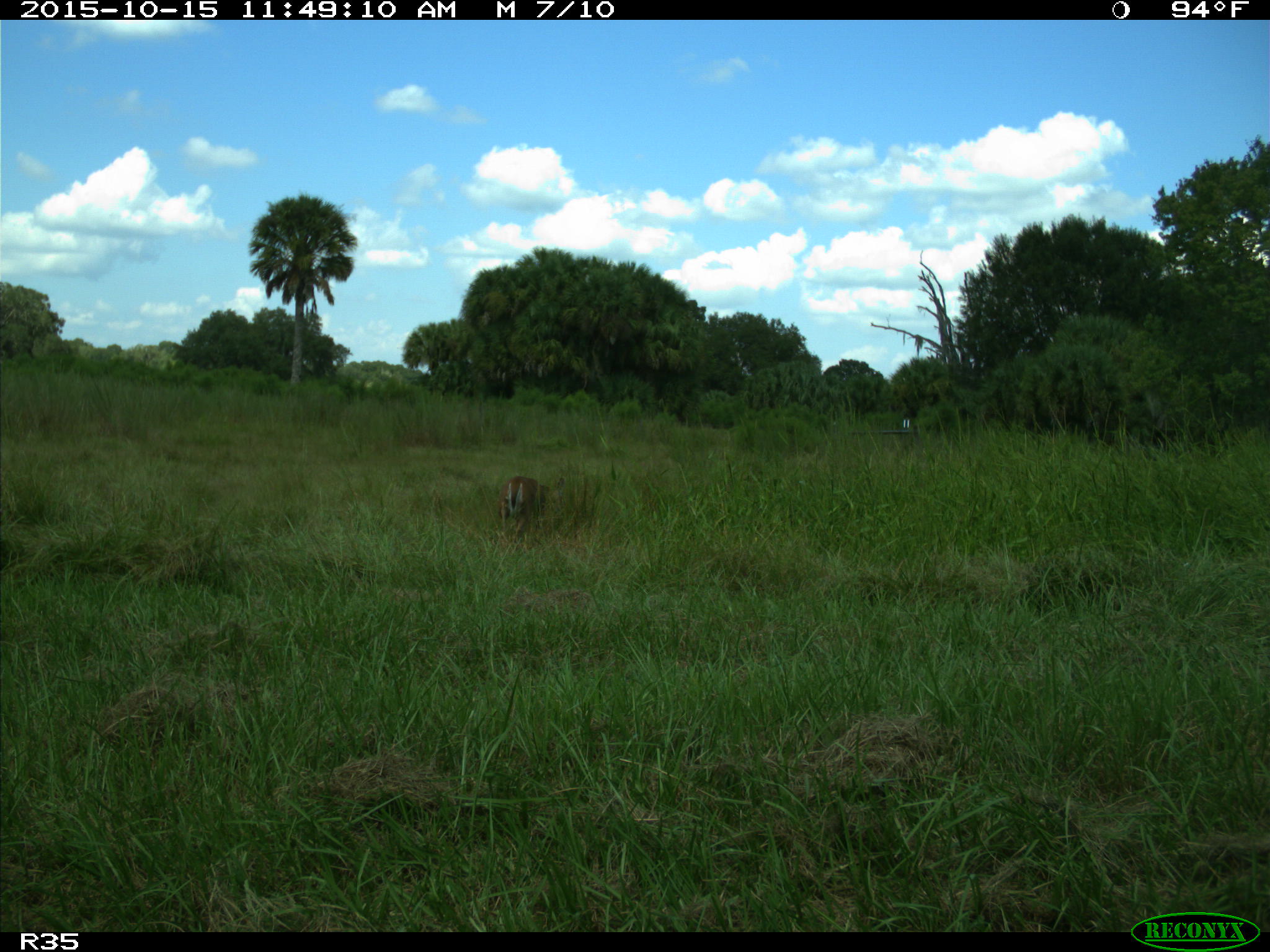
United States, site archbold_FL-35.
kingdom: Animalia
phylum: Chordata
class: Mammalia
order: Artiodactyla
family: Cervidae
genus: Odocoileus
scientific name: Odocoileus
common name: deer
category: unidentified deer